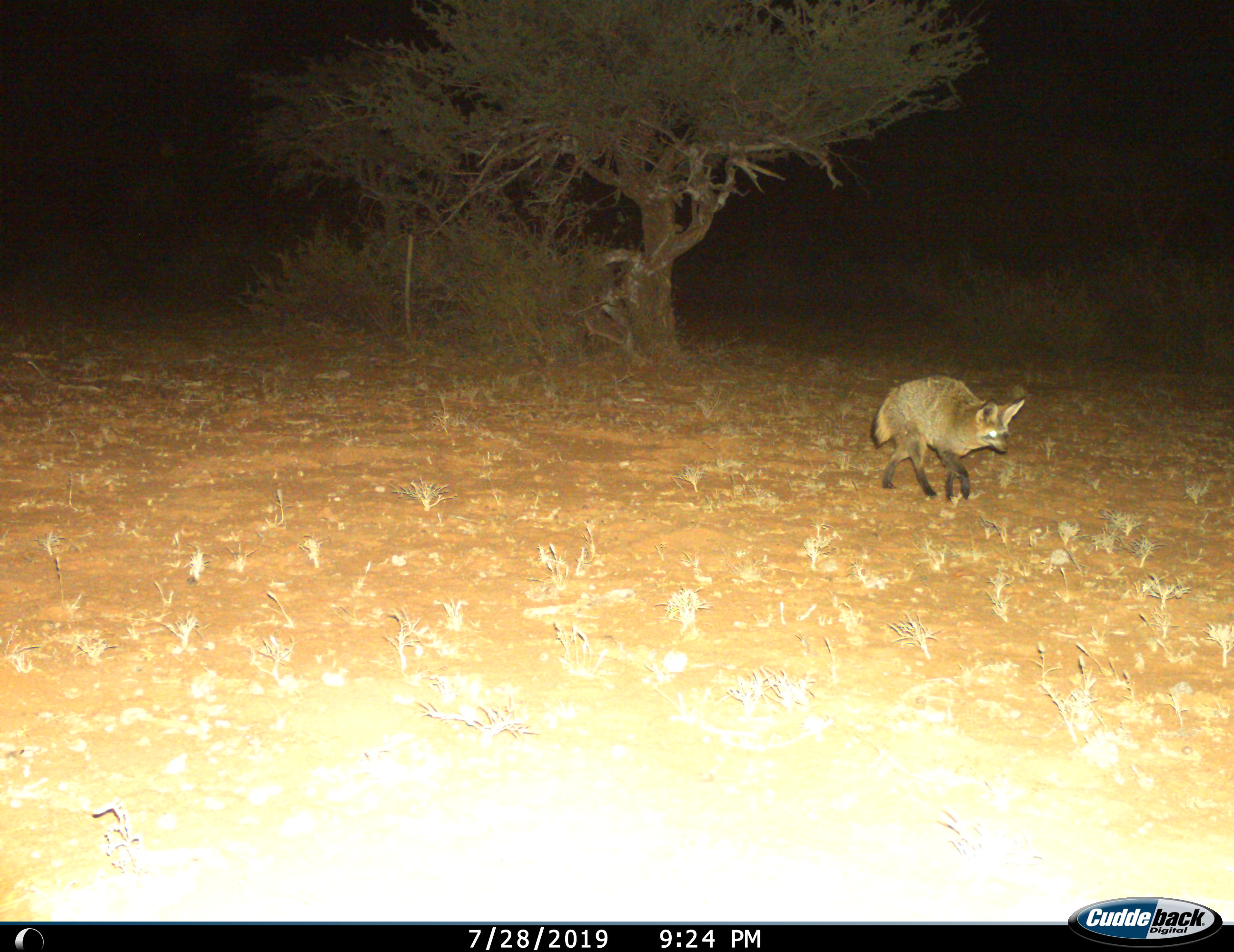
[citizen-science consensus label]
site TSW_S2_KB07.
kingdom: Animalia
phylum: Chordata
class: Mammalia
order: Carnivora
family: Canidae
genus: Otocyon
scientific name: Otocyon megalotis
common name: bat-eared fox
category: foxbateared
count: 1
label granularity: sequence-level